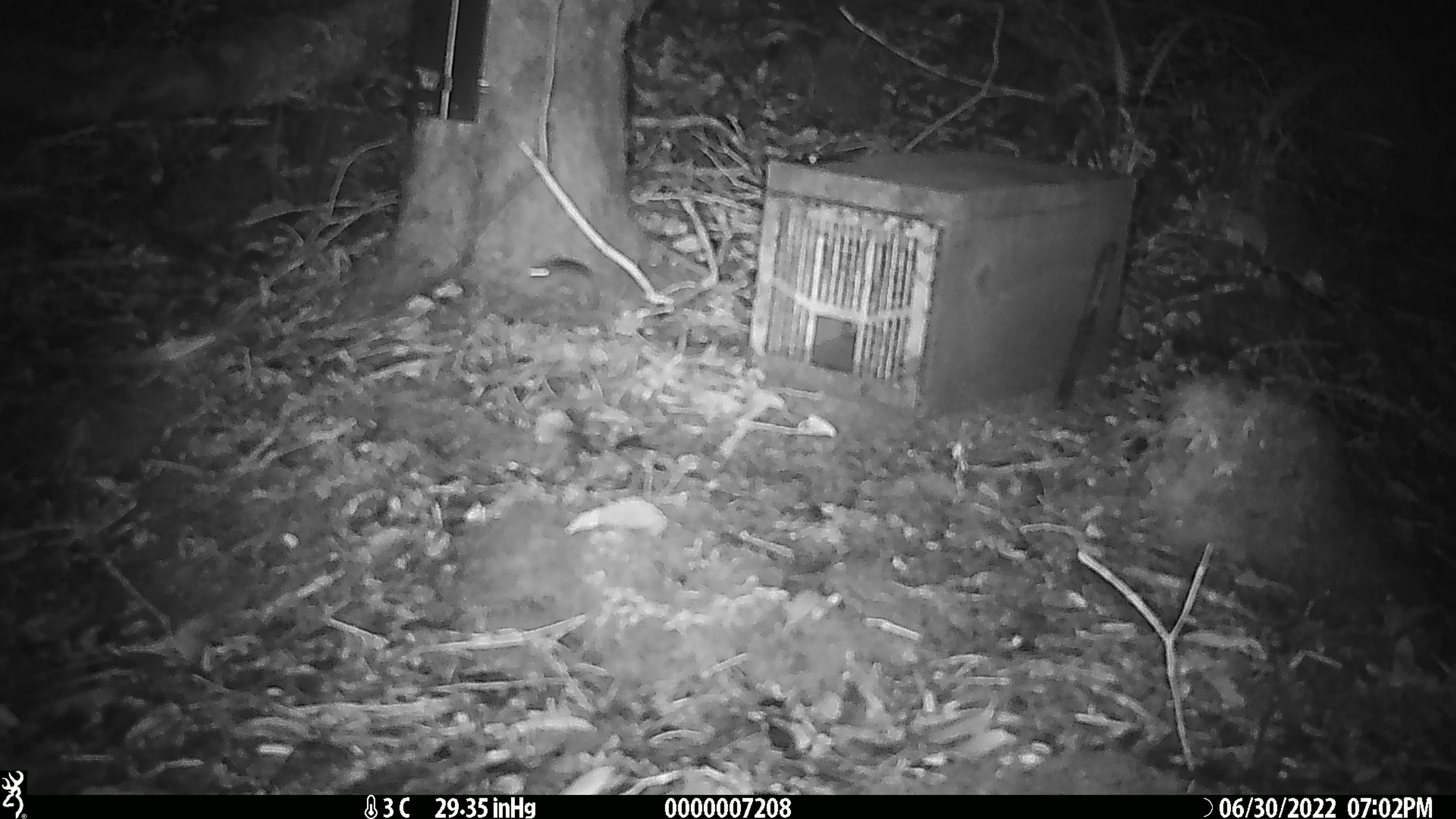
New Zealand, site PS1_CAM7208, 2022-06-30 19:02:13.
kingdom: Animalia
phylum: Chordata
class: Mammalia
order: Rodentia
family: Muridae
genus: Mus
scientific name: Mus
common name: mouse